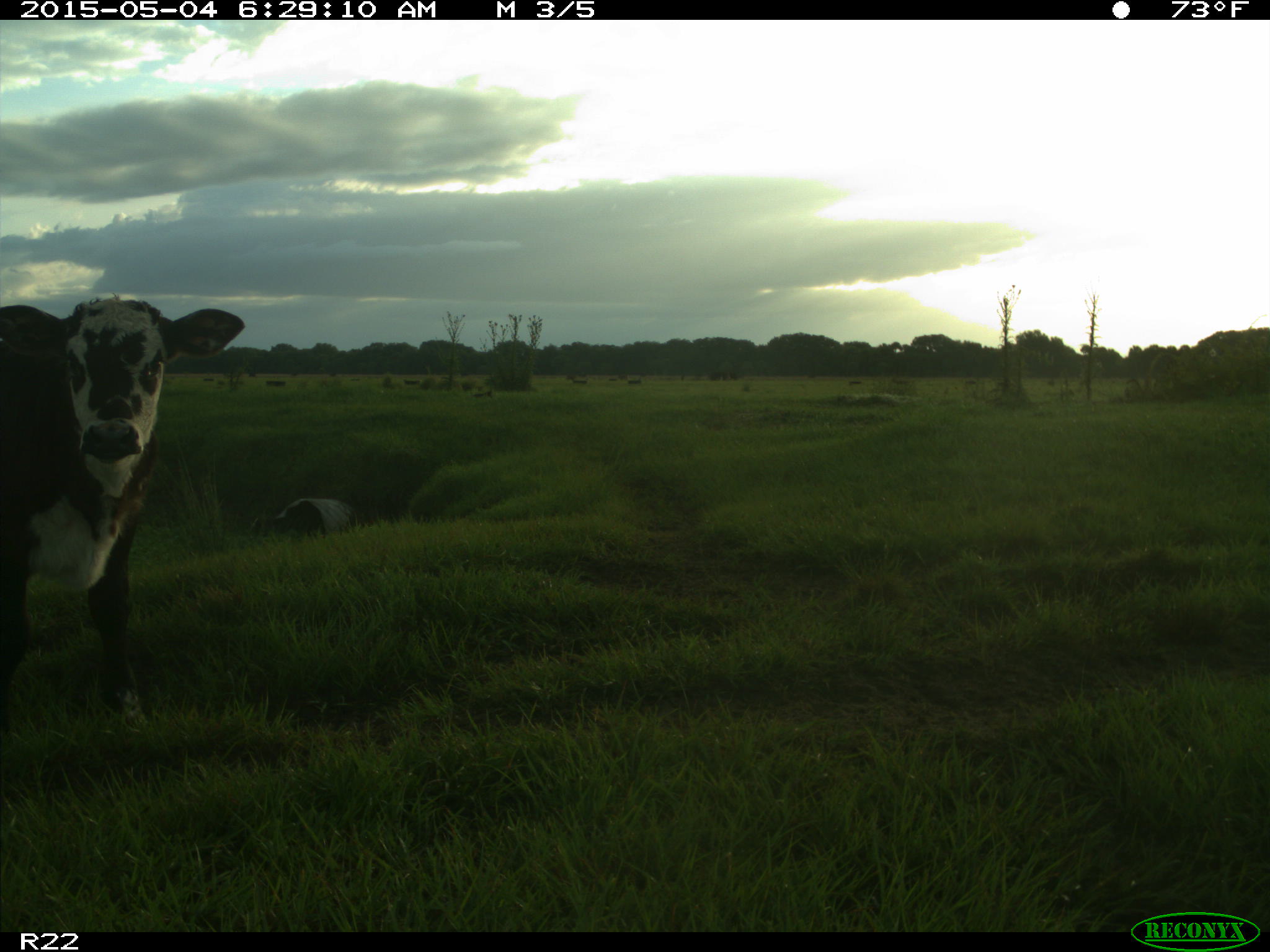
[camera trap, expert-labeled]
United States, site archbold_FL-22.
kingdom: Animalia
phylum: Chordata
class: Mammalia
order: Artiodactyla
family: Bovidae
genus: Bos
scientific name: Bos taurus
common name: domestic cow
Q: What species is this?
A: Bos taurus (domestic cow).